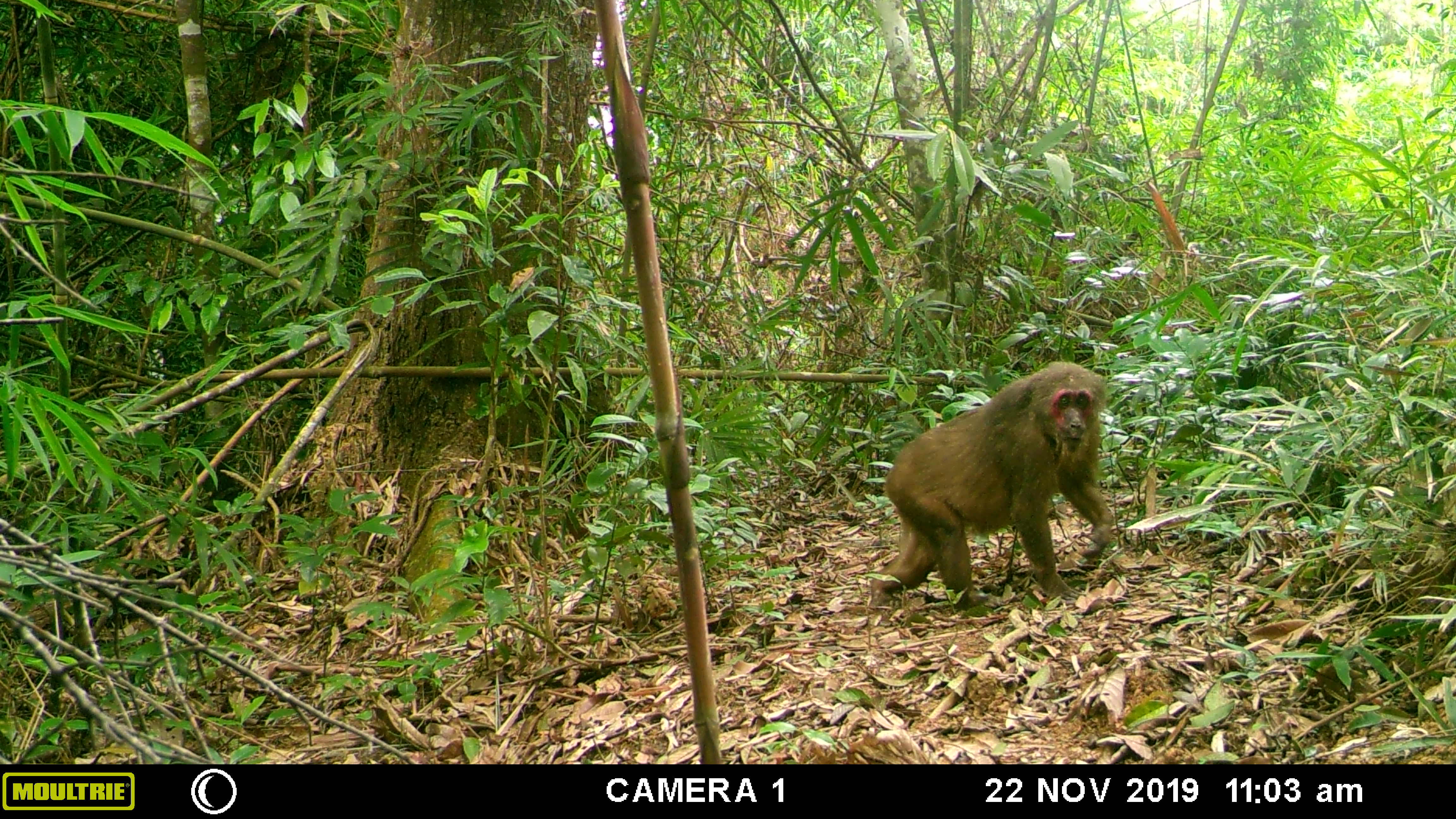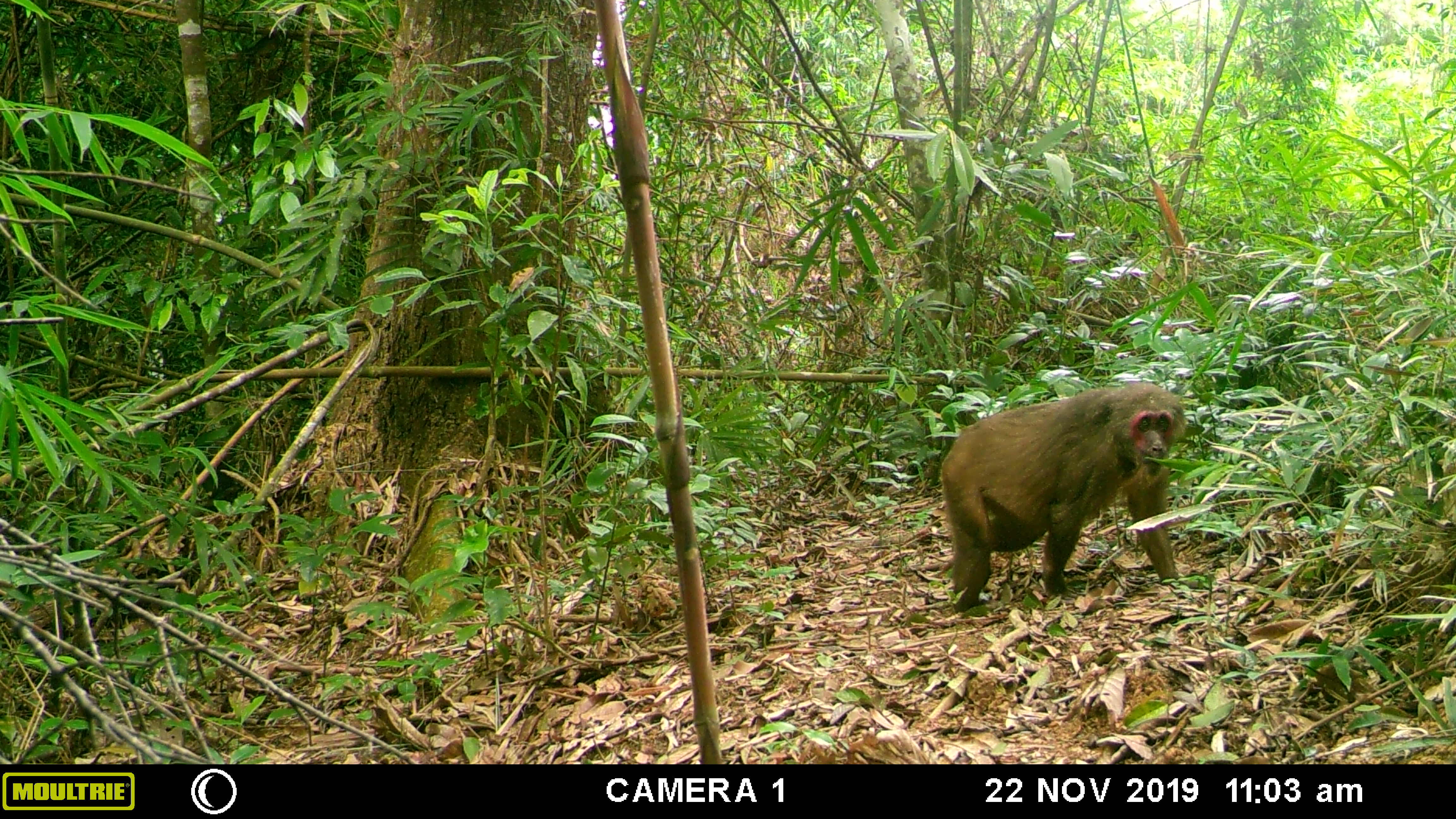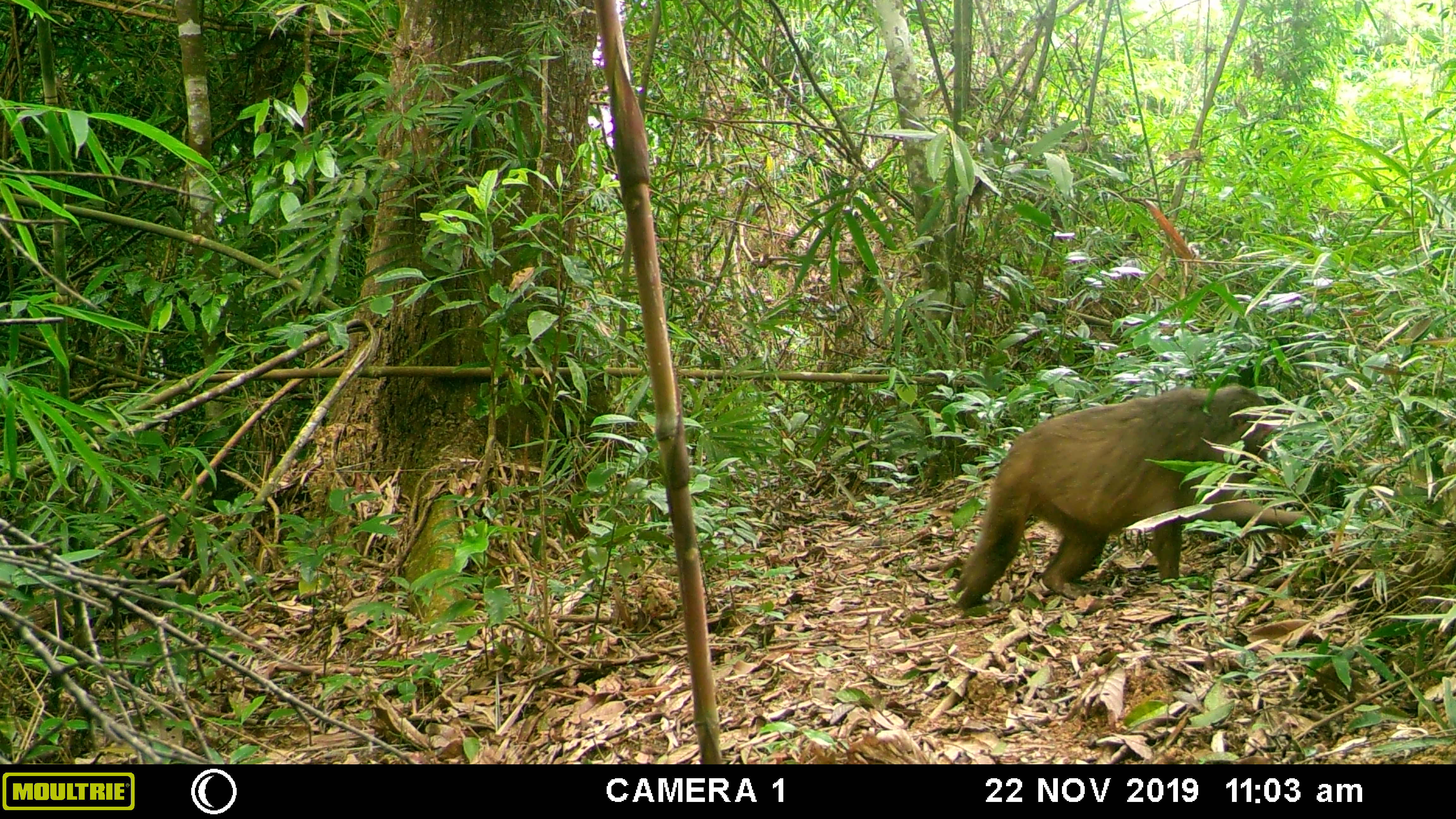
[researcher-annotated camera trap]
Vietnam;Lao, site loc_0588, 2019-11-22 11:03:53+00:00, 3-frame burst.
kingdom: Animalia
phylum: Chordata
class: Mammalia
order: Primates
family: Cercopithecidae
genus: Macaca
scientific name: Macaca arctoides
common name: stump-tailed macaque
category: stump tailed macaque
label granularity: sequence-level